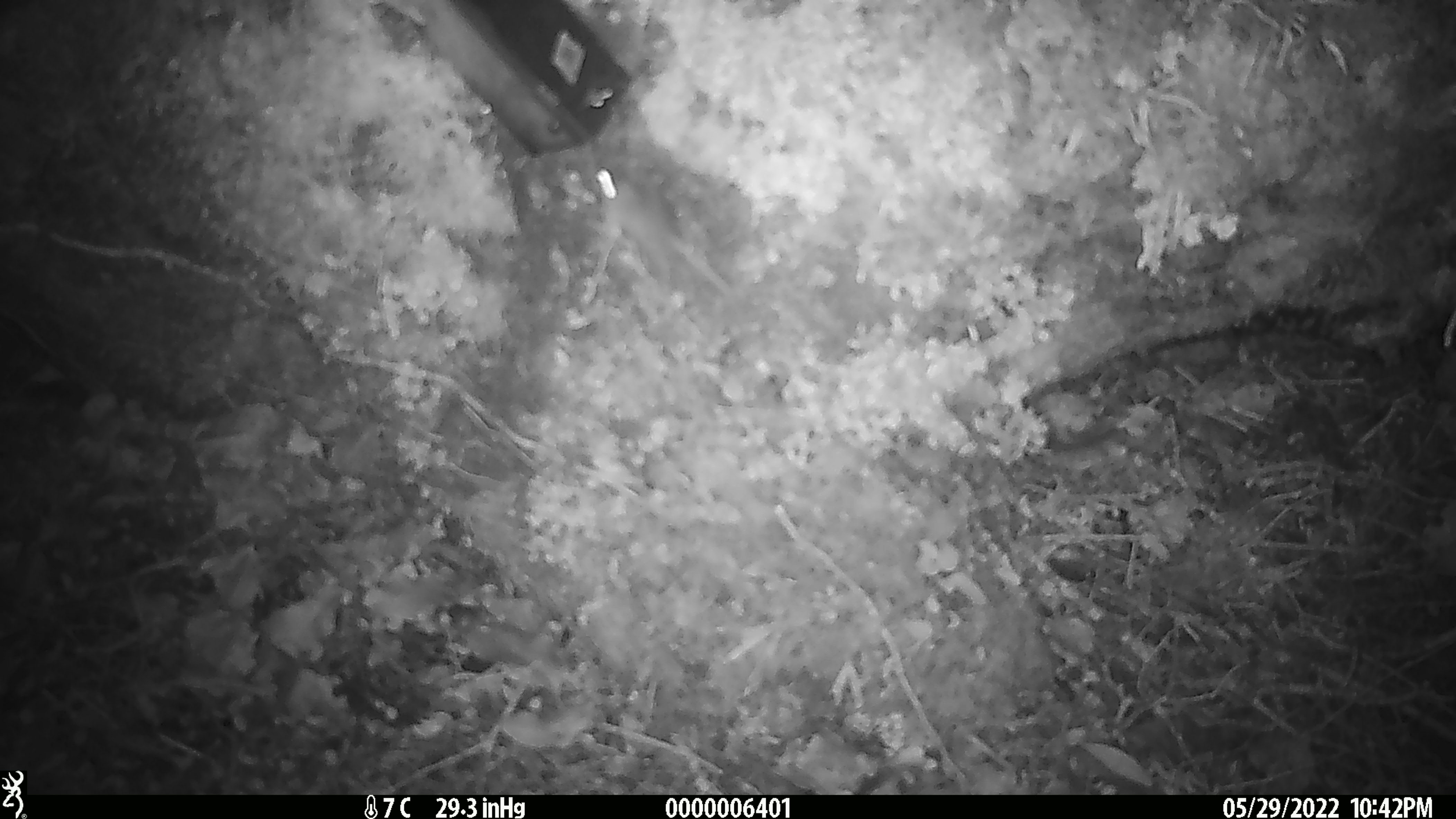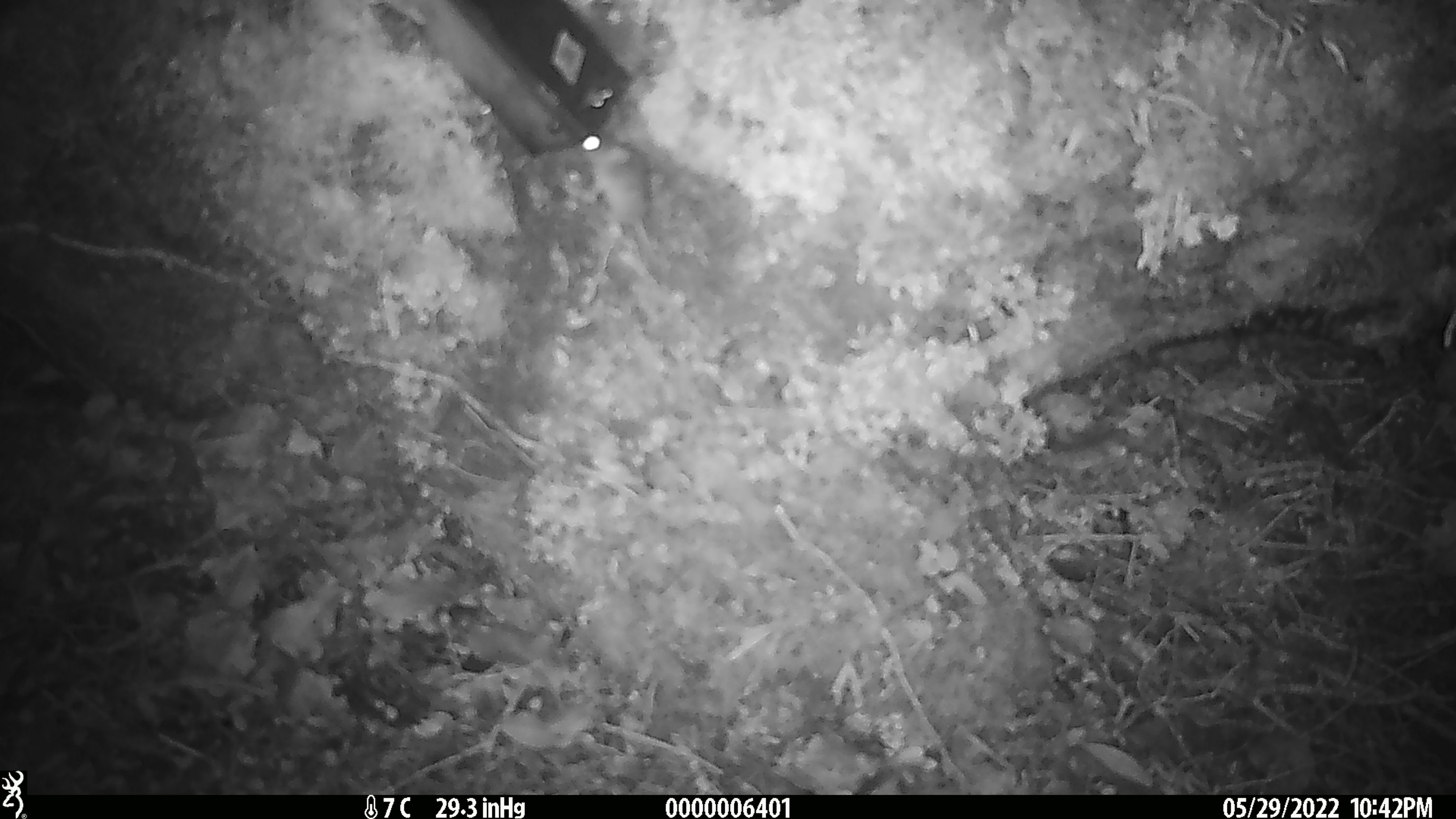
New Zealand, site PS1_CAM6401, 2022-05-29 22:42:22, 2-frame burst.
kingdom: Animalia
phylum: Chordata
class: Mammalia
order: Rodentia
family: Muridae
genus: Mus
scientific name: Mus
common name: mouse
Mouse (Mus).